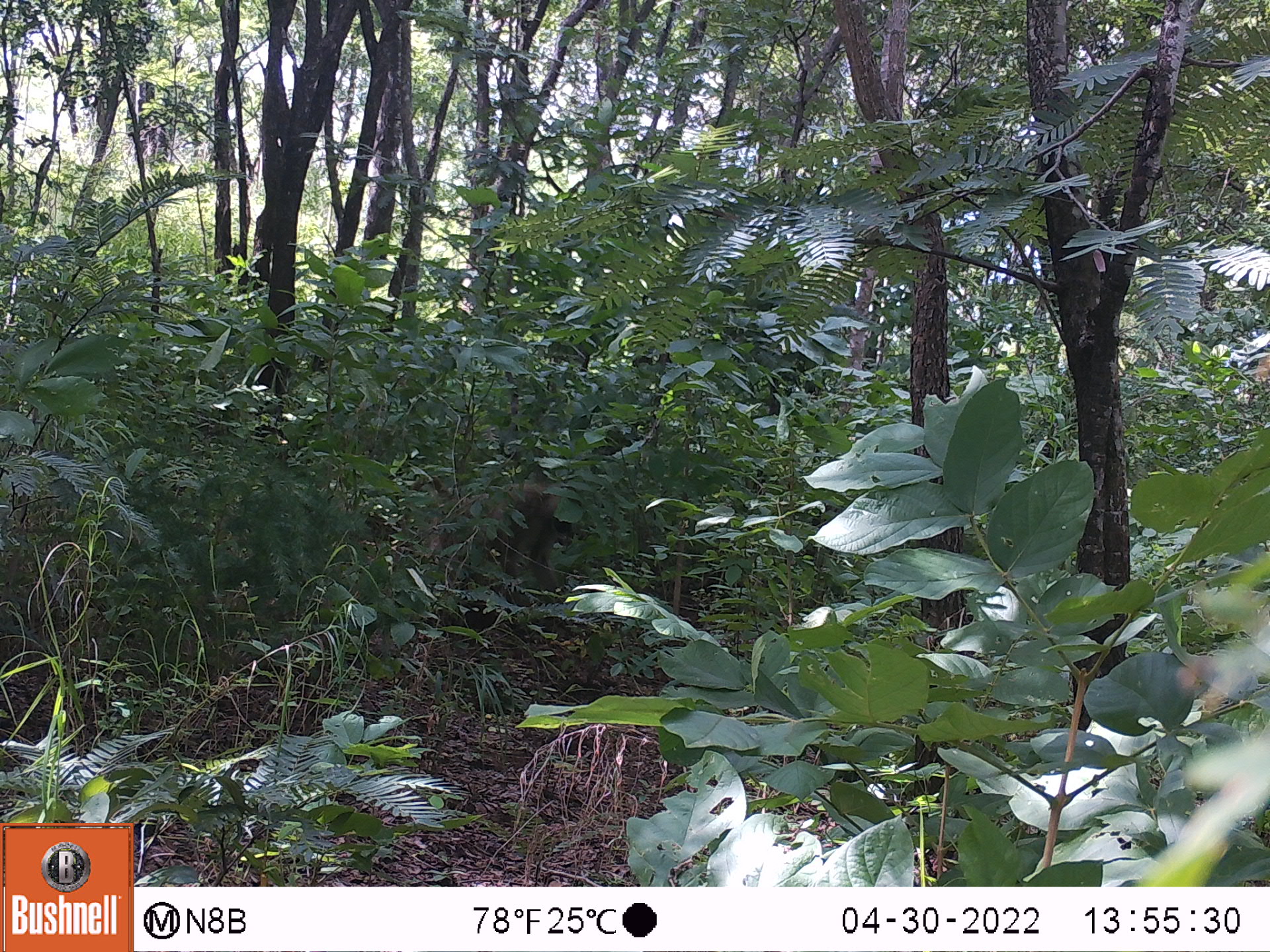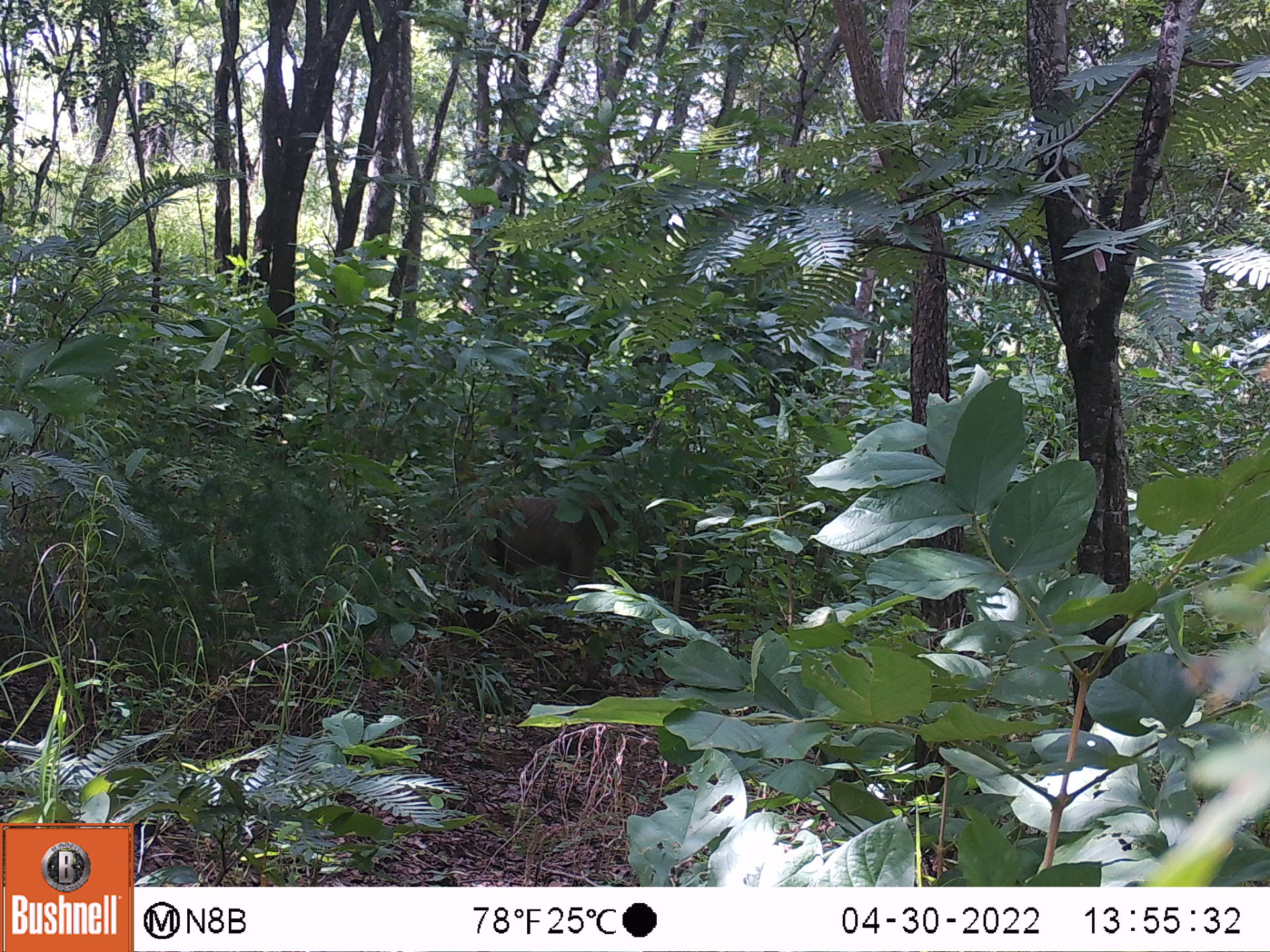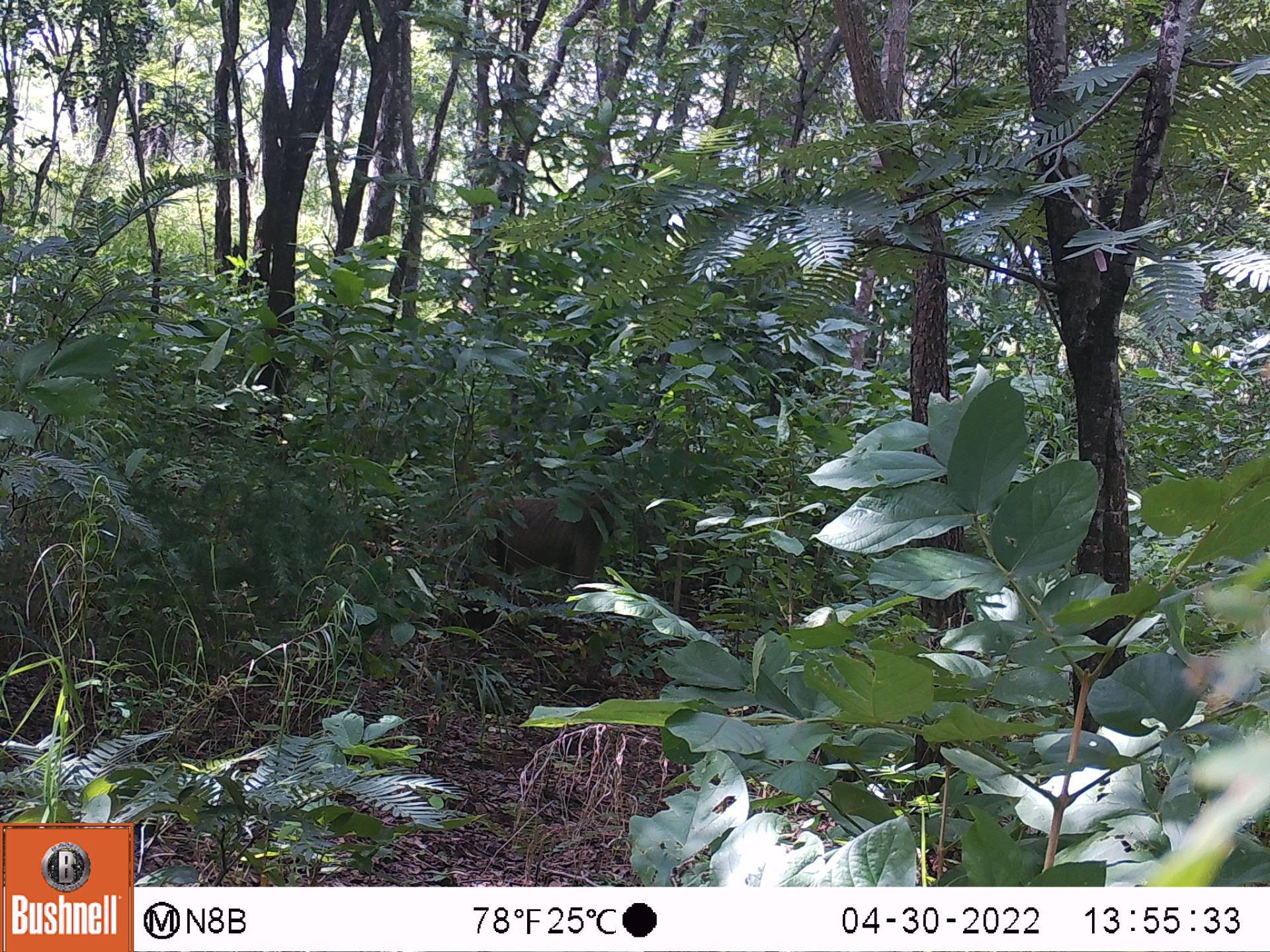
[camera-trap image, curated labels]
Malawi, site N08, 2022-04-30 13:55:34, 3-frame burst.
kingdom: Animalia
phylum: Chordata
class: Mammalia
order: Primates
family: Cercopithecidae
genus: Papio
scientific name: Papio cynocephalus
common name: yellow baboon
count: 1